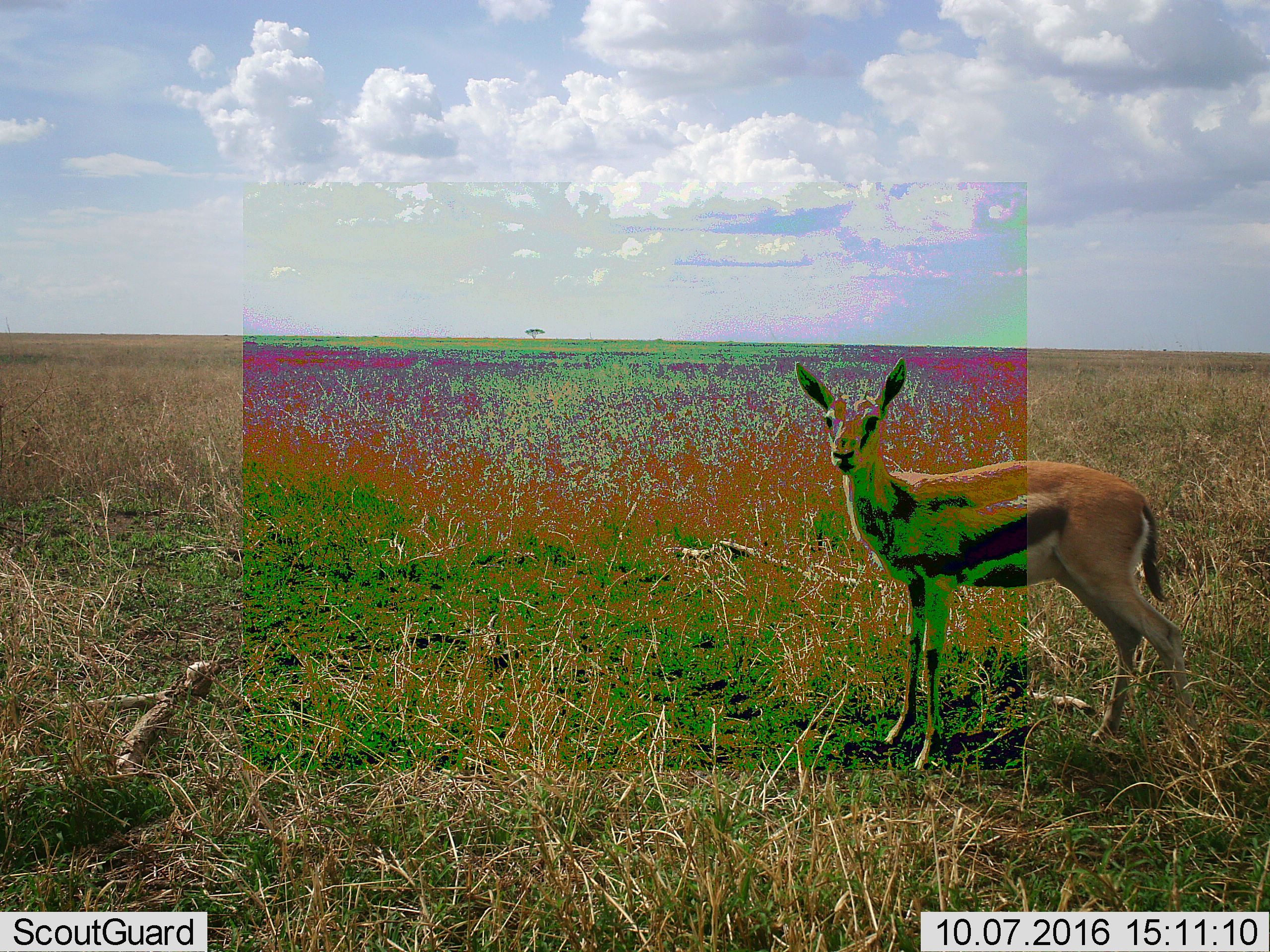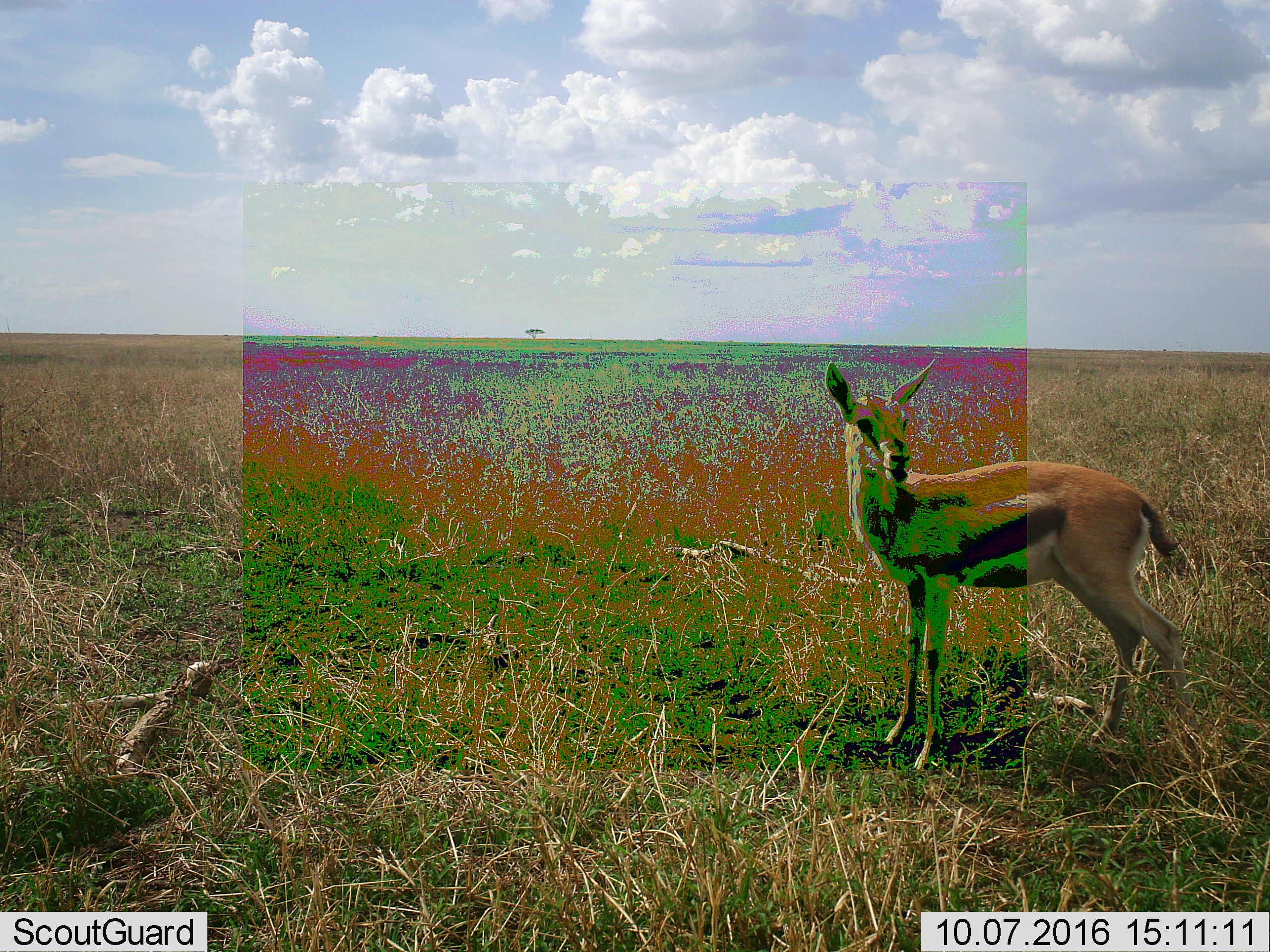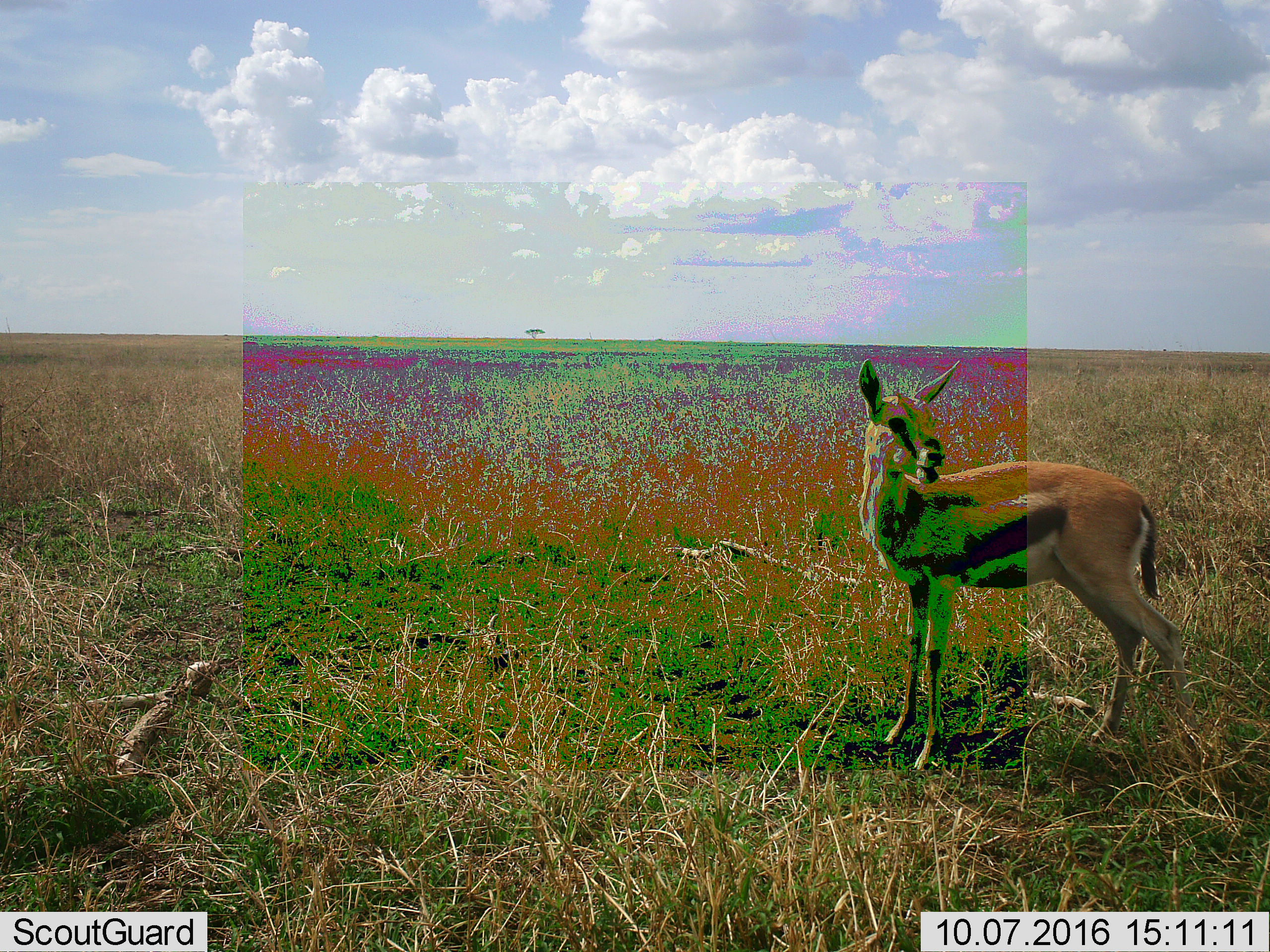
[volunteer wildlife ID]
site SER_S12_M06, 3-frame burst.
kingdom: Animalia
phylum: Chordata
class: Mammalia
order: Artiodactyla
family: Bovidae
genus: Eudorcas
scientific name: Eudorcas thomsonii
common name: thomson's gazelle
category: gazellethomsons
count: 1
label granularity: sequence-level